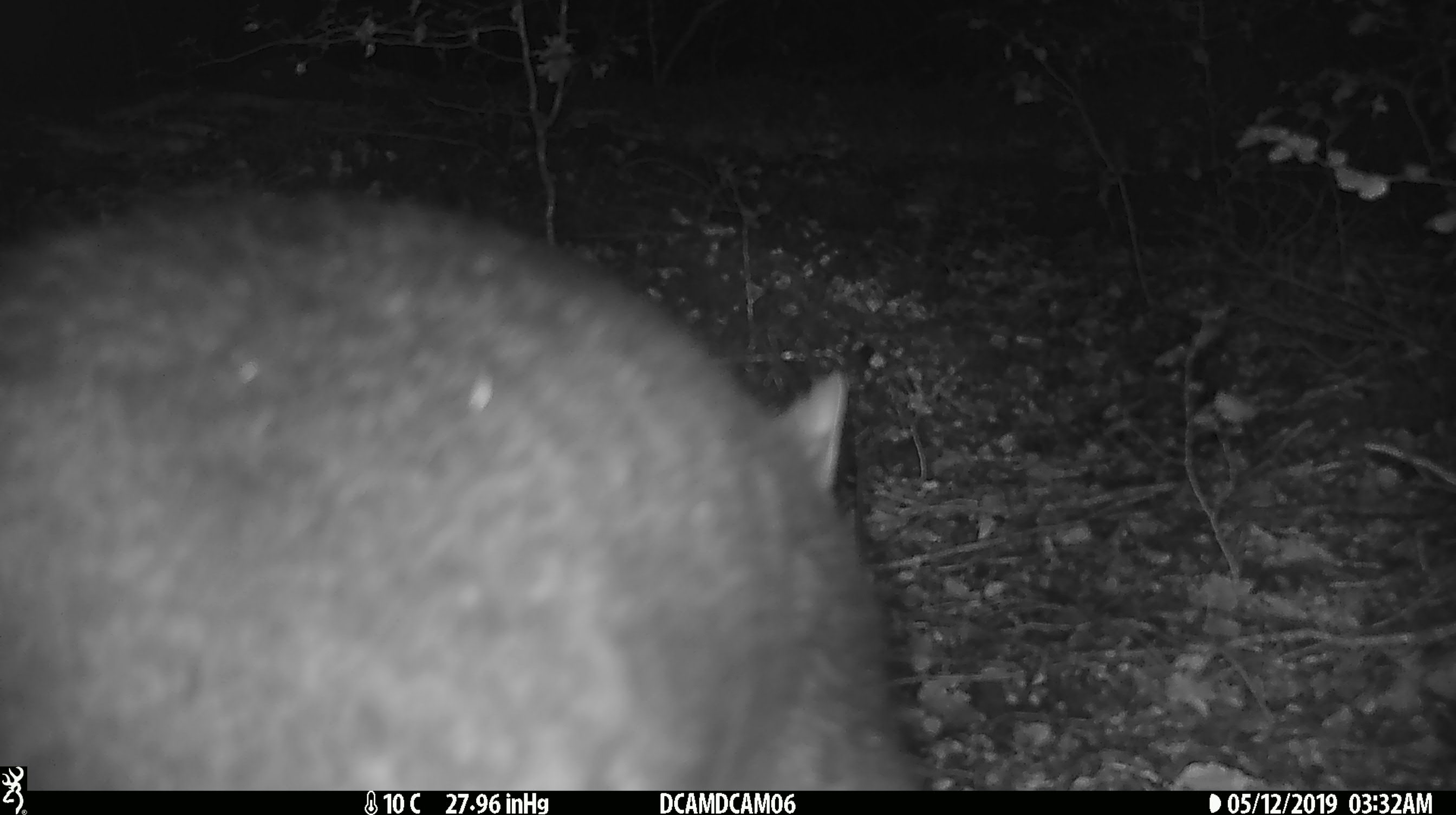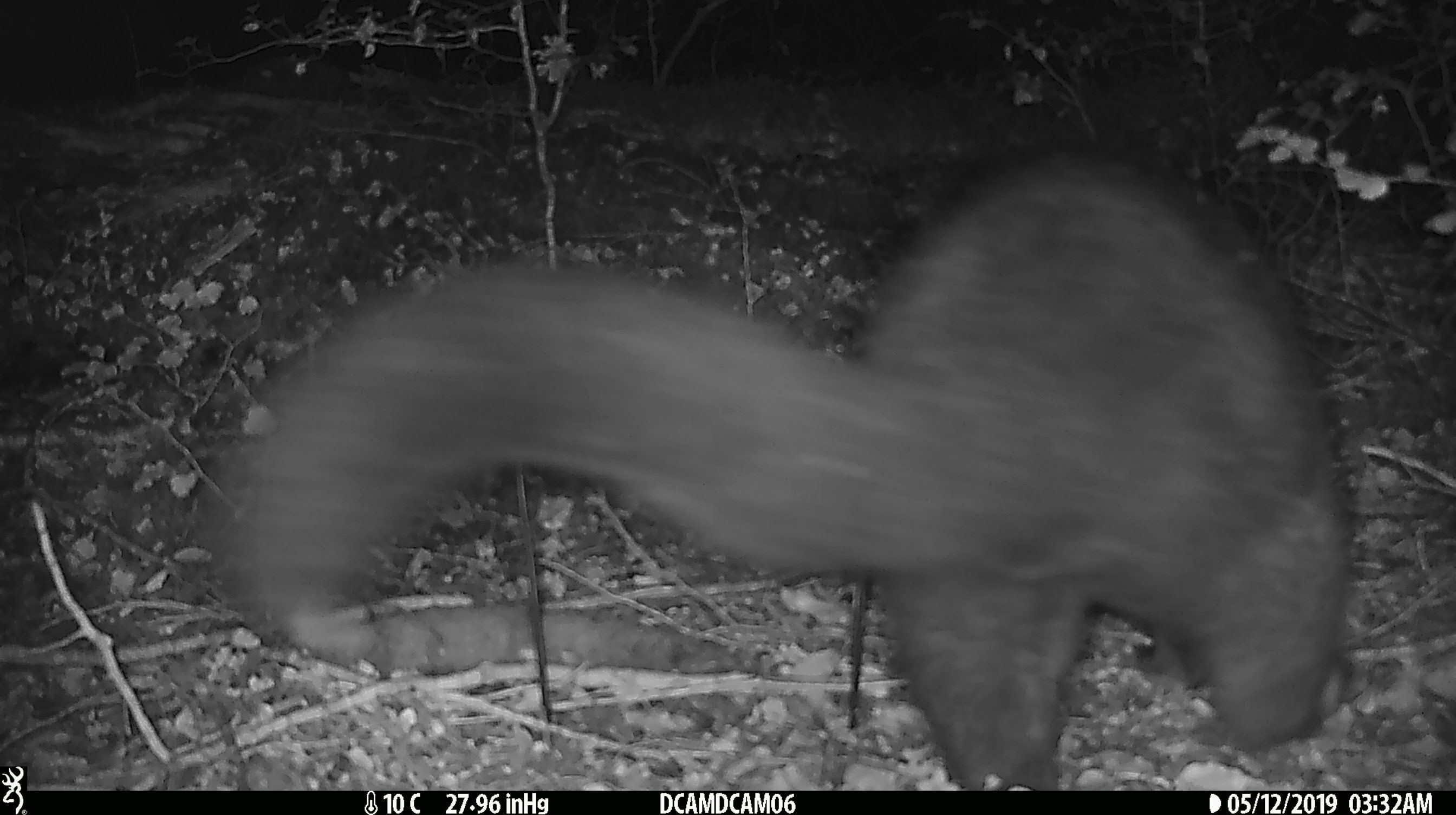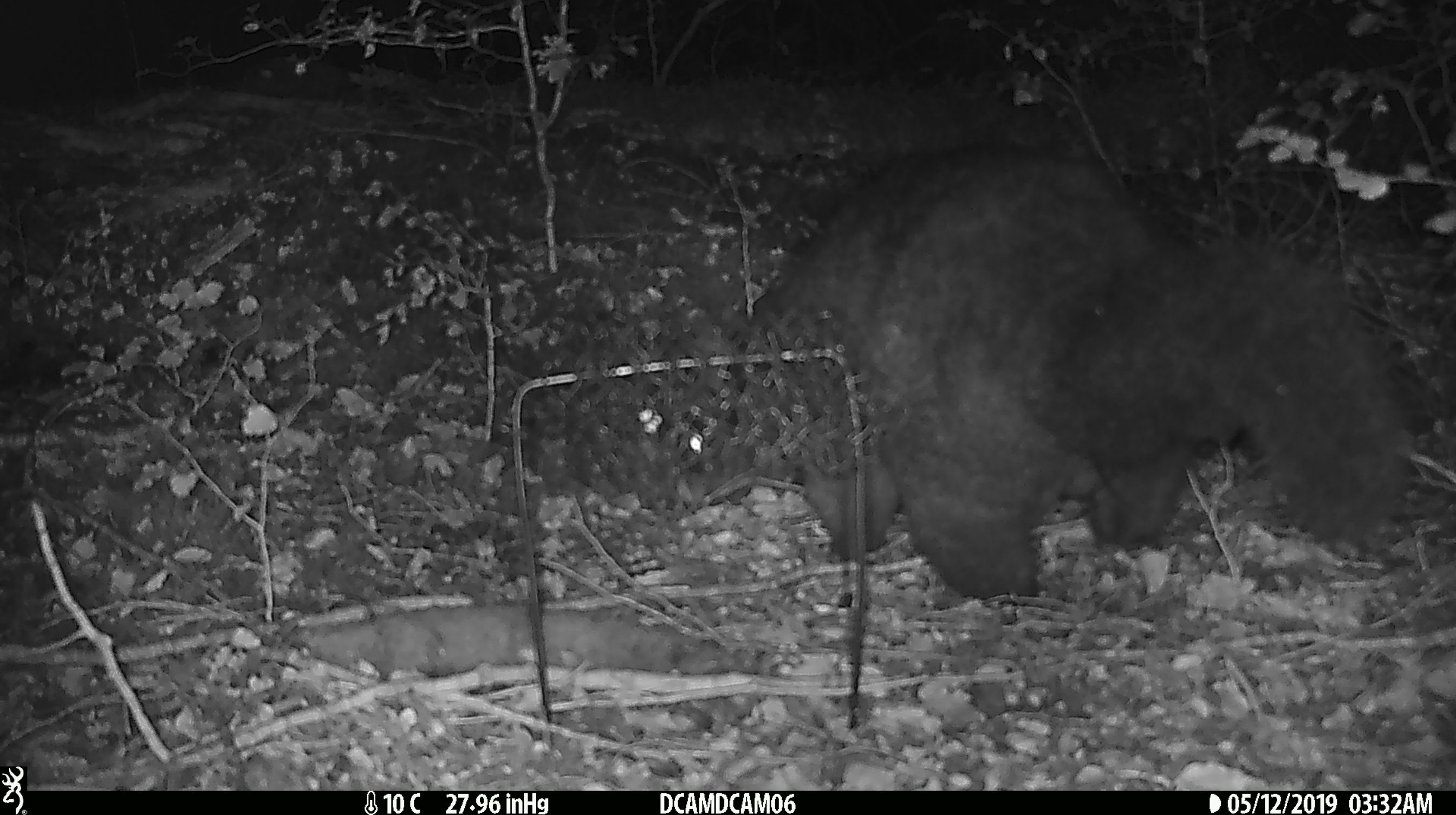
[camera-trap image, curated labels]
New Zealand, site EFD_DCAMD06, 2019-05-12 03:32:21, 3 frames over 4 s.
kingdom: Animalia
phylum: Chordata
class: Mammalia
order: Diprotodontia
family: Phalangeridae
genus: Trichosurus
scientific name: Trichosurus vulpecula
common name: common brushtail possum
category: possum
Possum (common brushtail possum) (Trichosurus vulpecula).